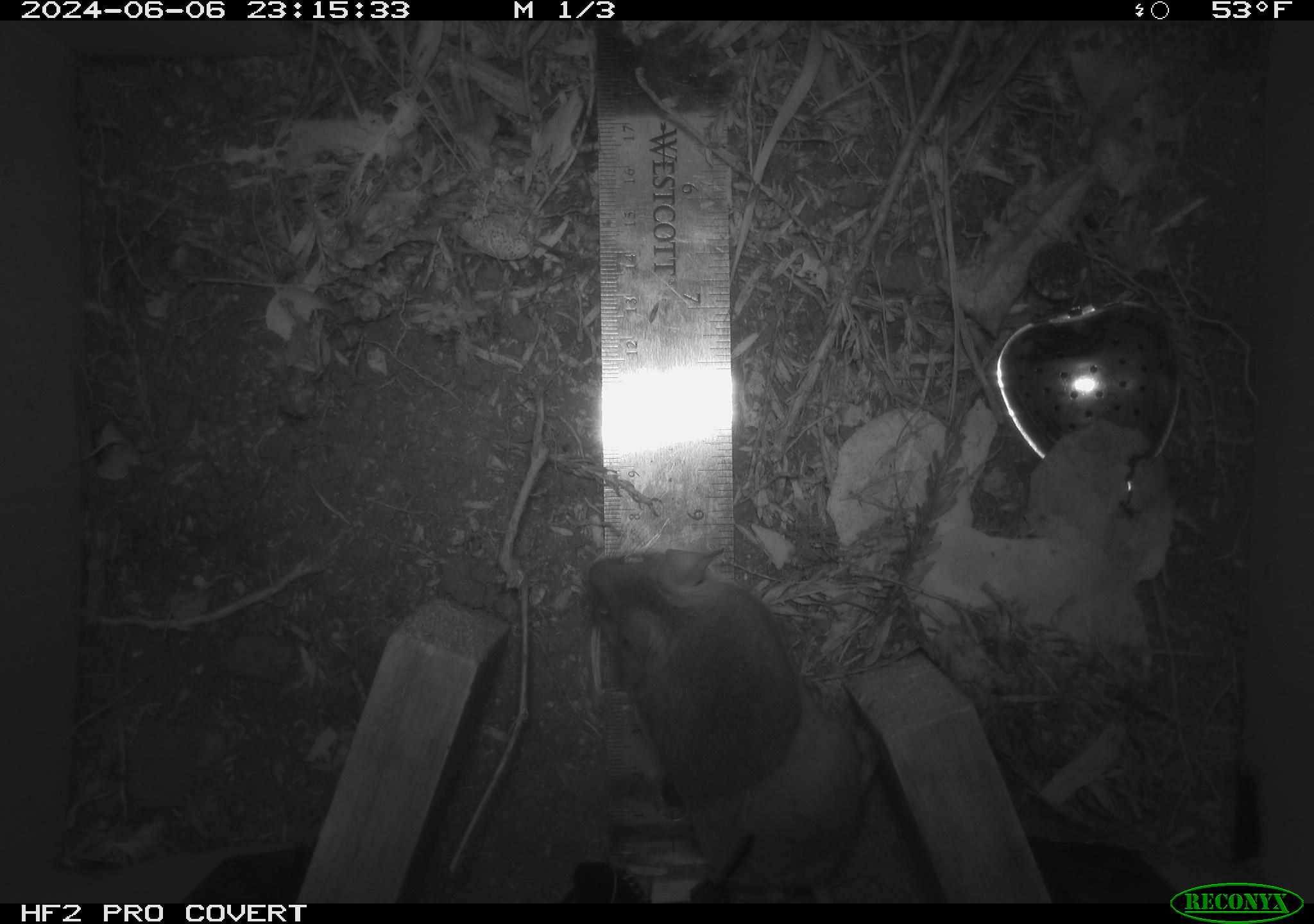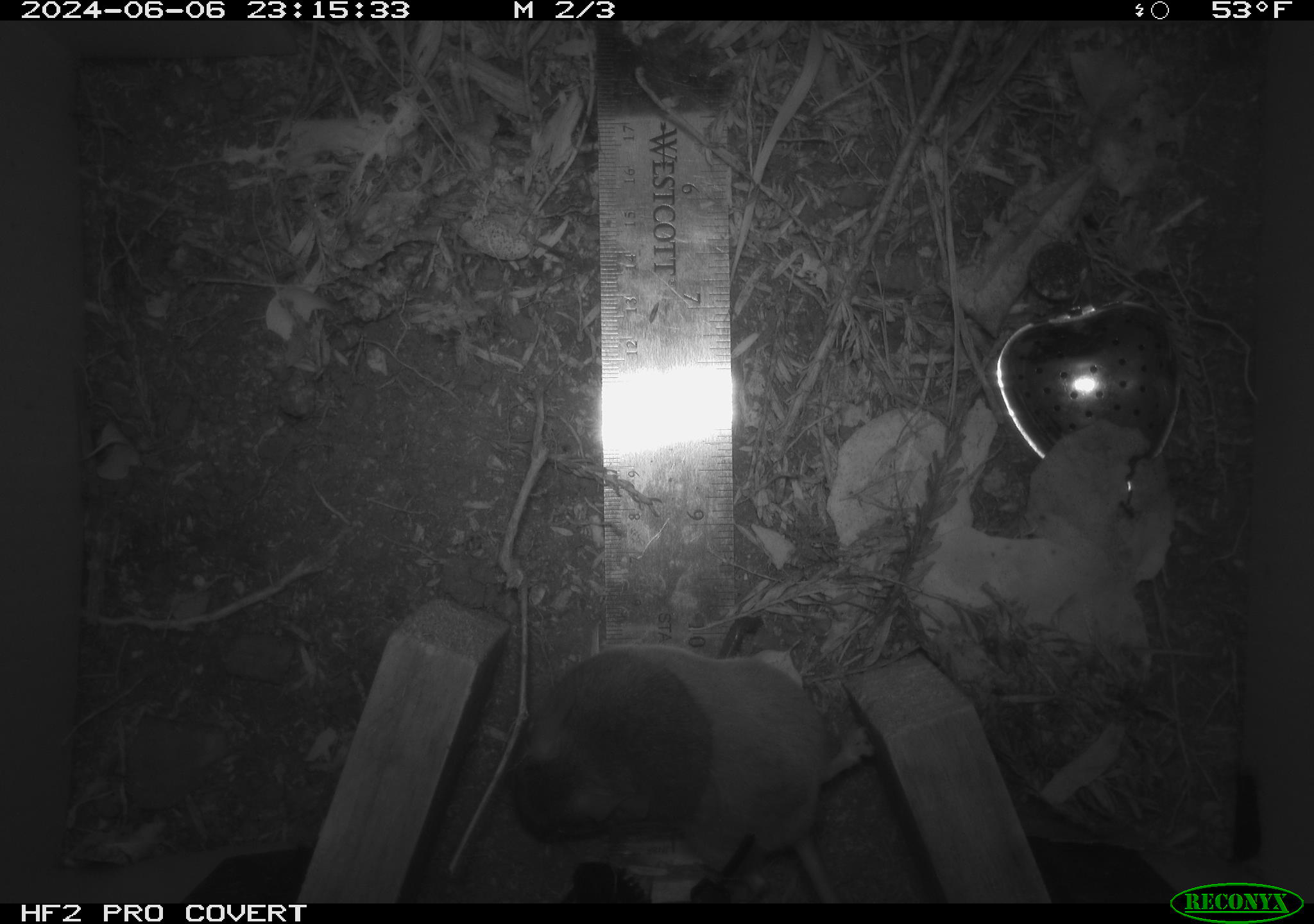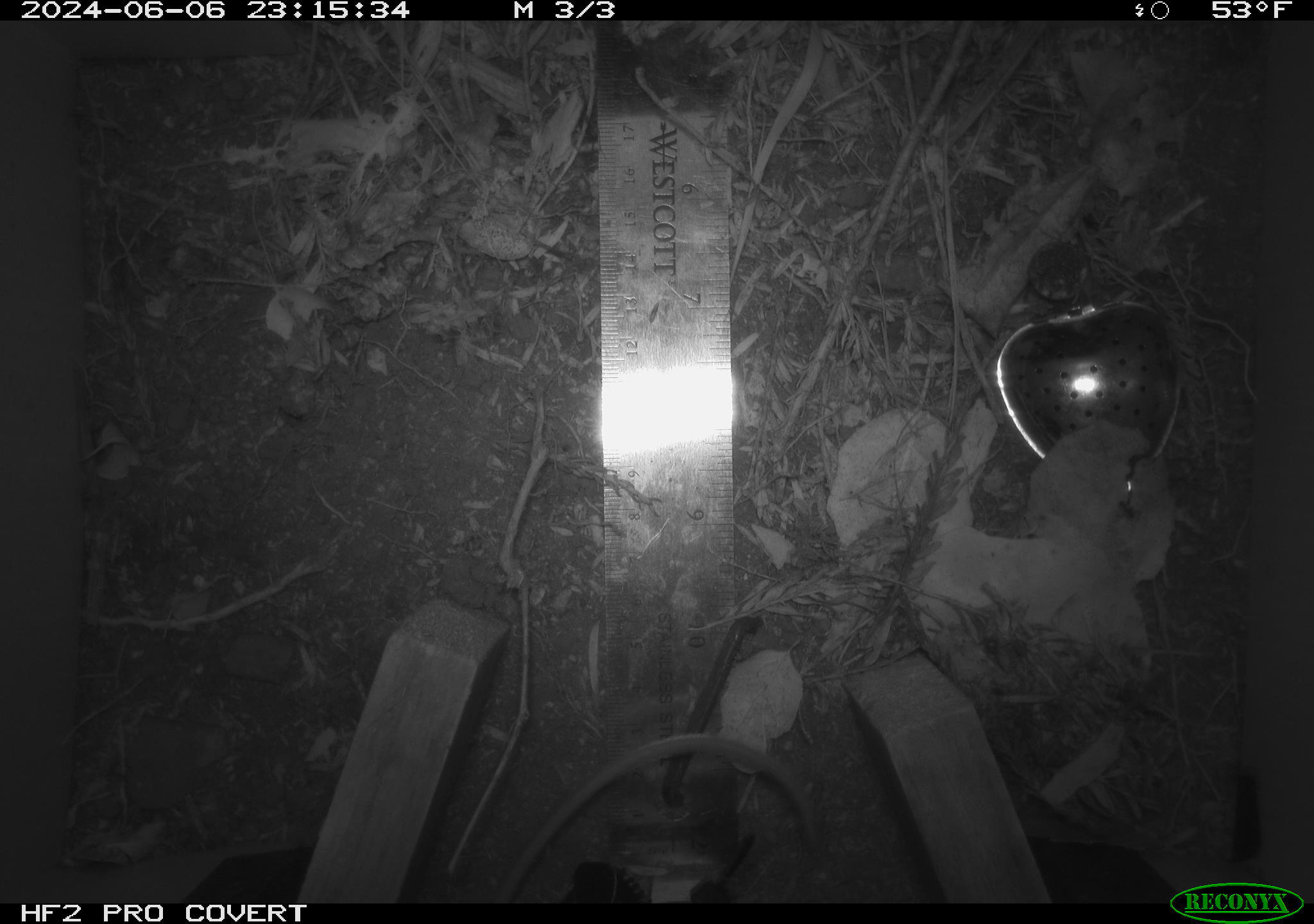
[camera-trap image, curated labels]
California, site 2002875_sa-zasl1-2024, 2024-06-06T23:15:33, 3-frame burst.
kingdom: Animalia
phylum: Chordata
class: Mammalia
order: Rodentia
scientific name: Rodentia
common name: rodent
Rodent (Rodentia).